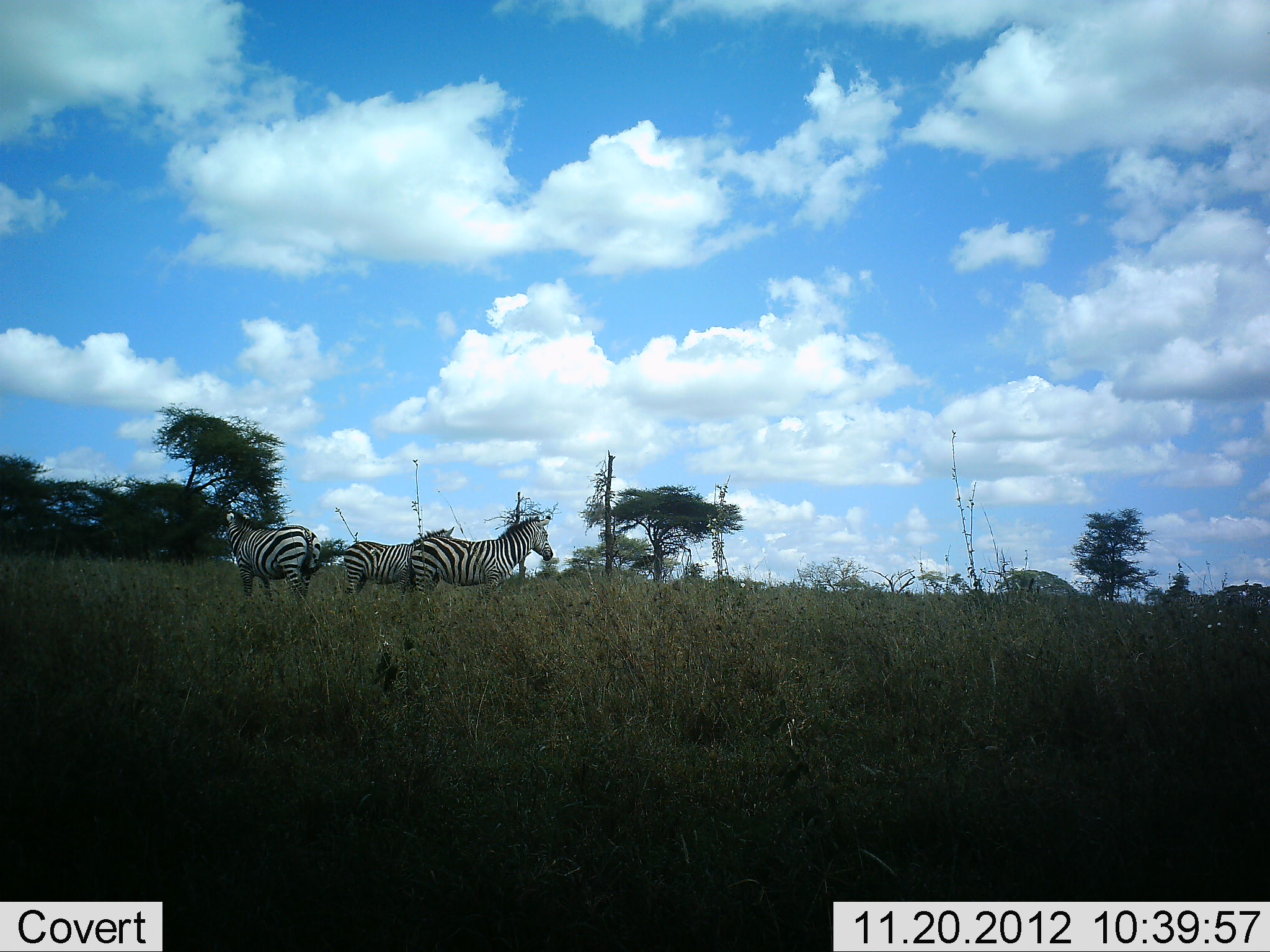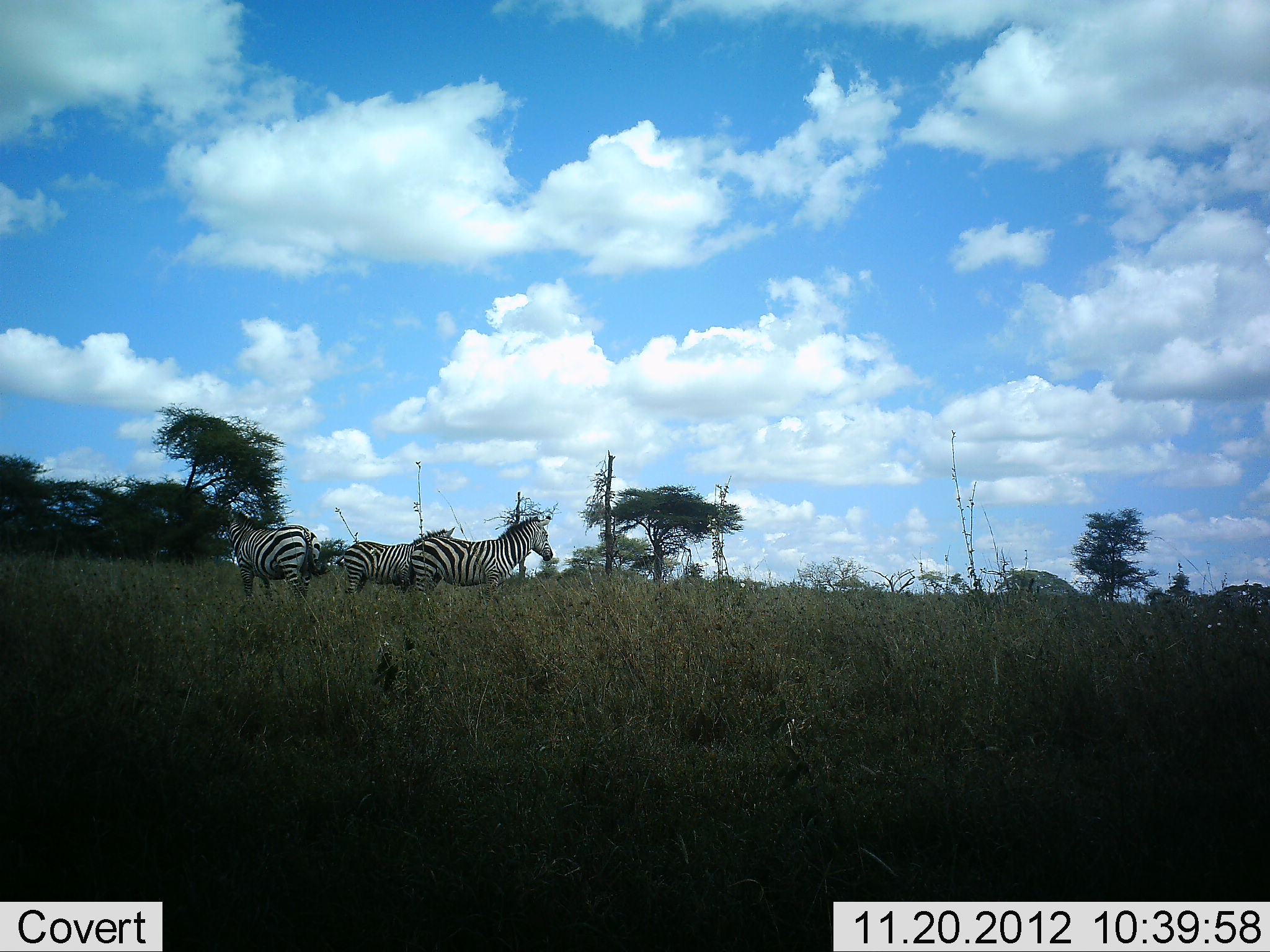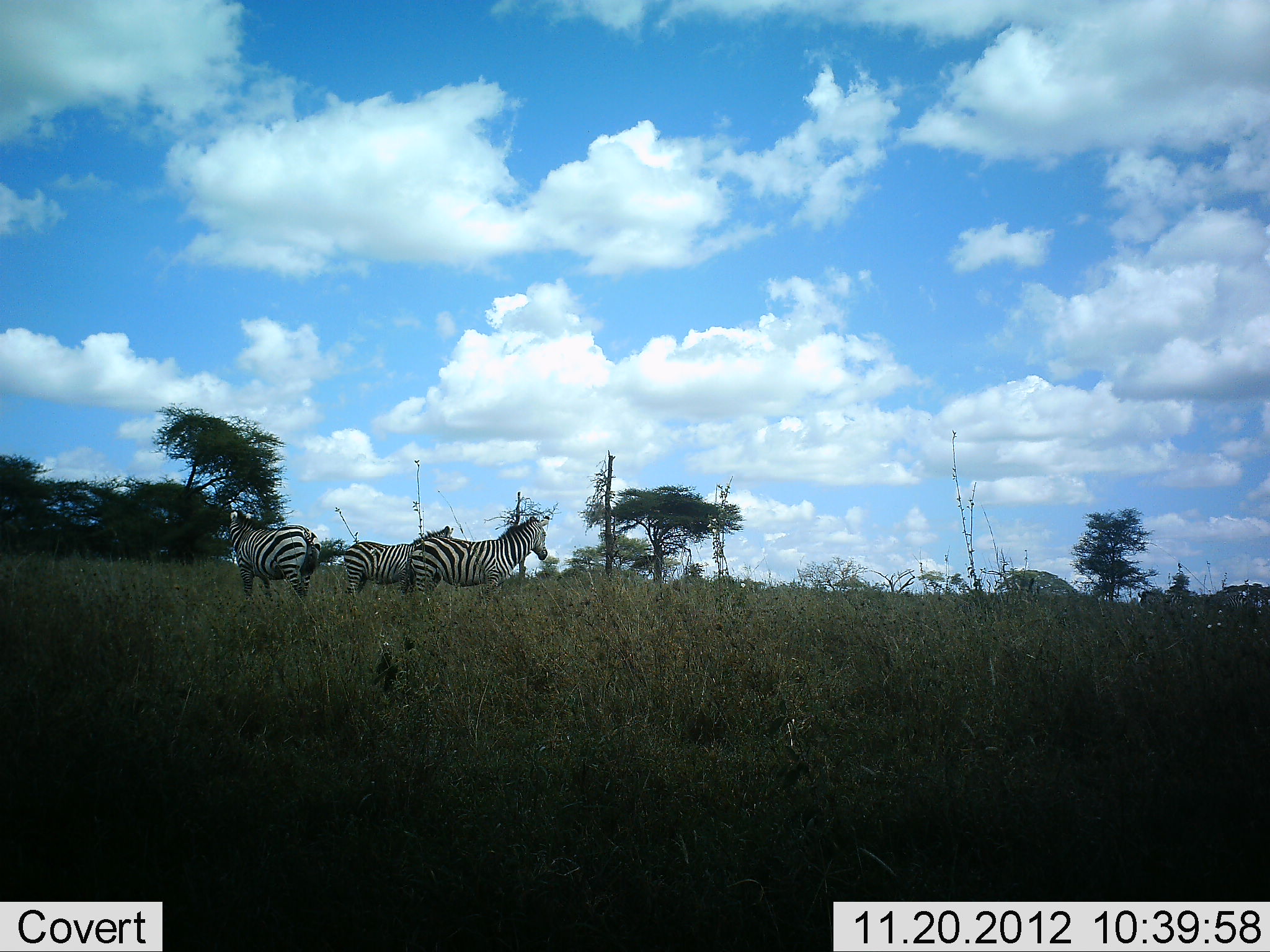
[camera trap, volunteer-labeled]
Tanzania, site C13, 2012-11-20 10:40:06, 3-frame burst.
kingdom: Animalia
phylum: Chordata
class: Mammalia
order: Perissodactyla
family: Equidae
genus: Equus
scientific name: Equus quagga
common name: plains zebra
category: zebra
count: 4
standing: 100%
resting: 0%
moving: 30%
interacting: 0%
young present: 0%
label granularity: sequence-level